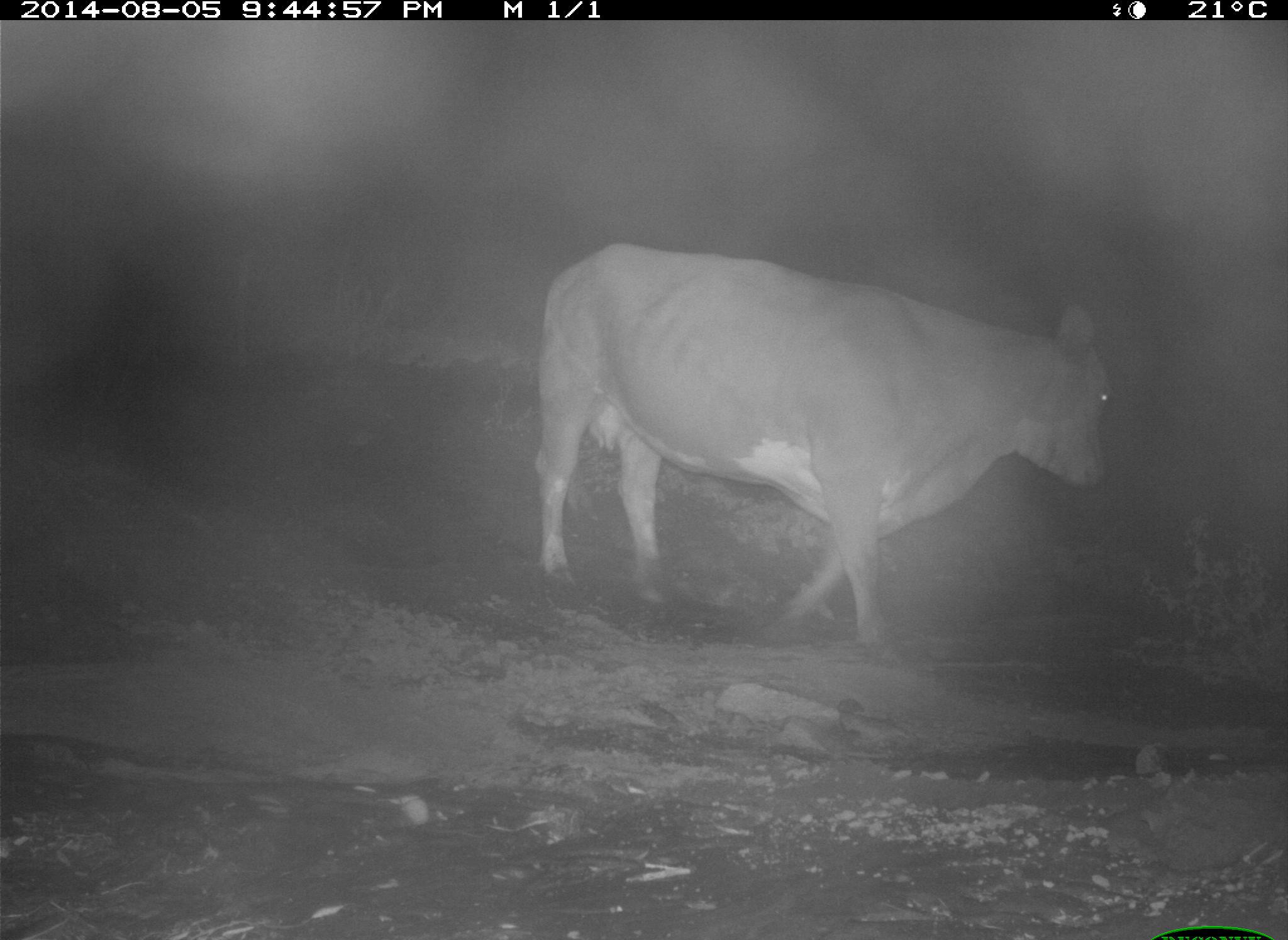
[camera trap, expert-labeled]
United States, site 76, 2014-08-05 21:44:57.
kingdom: Animalia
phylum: Chordata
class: Mammalia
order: Artiodactyla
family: Bovidae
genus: Bos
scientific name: Bos taurus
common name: cow